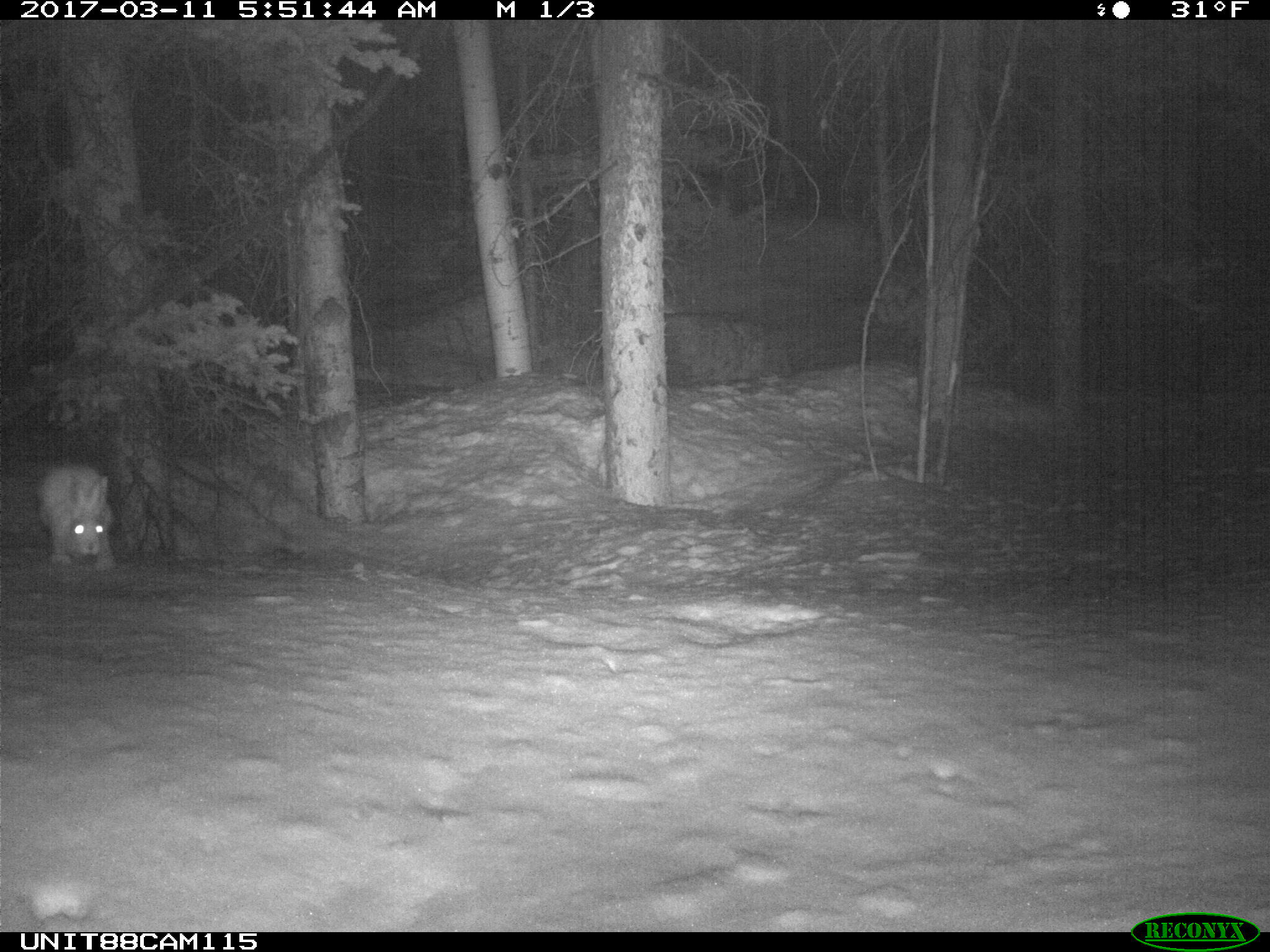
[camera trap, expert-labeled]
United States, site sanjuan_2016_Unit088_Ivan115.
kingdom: Animalia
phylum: Chordata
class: Mammalia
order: Lagomorpha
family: Leporidae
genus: Lepus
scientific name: Lepus americanus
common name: snowshoe hare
Lepus americanus (snowshoe hare).